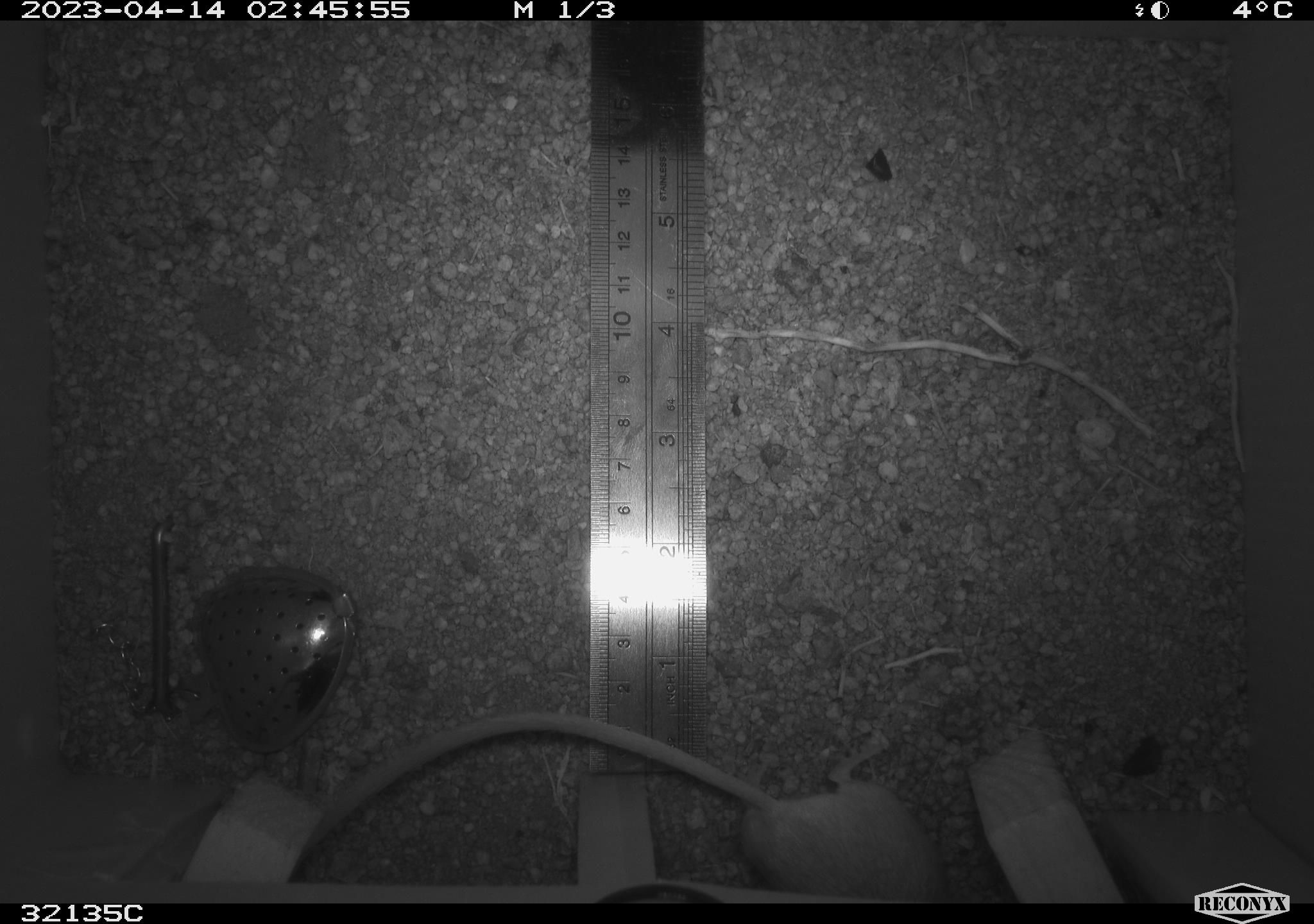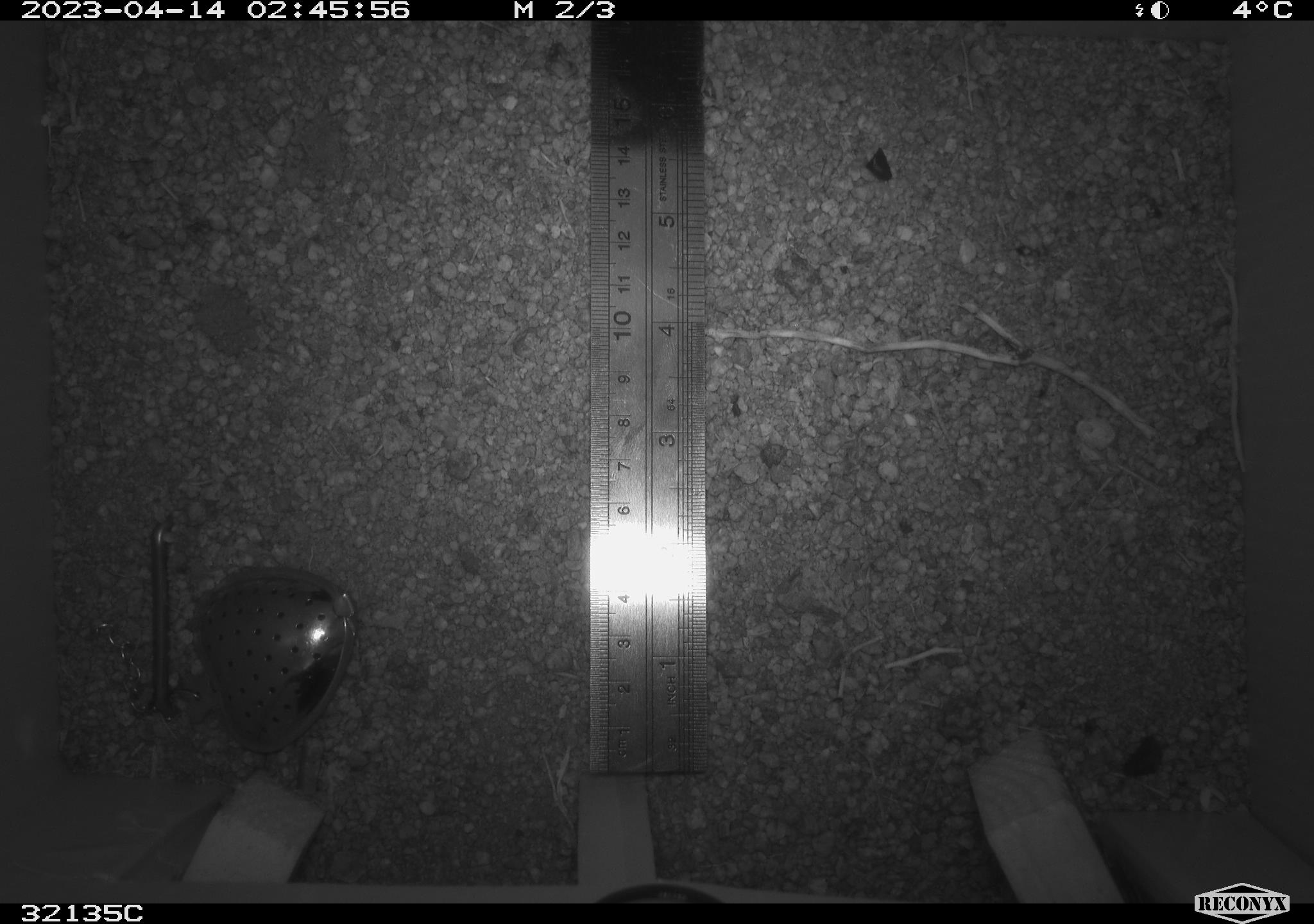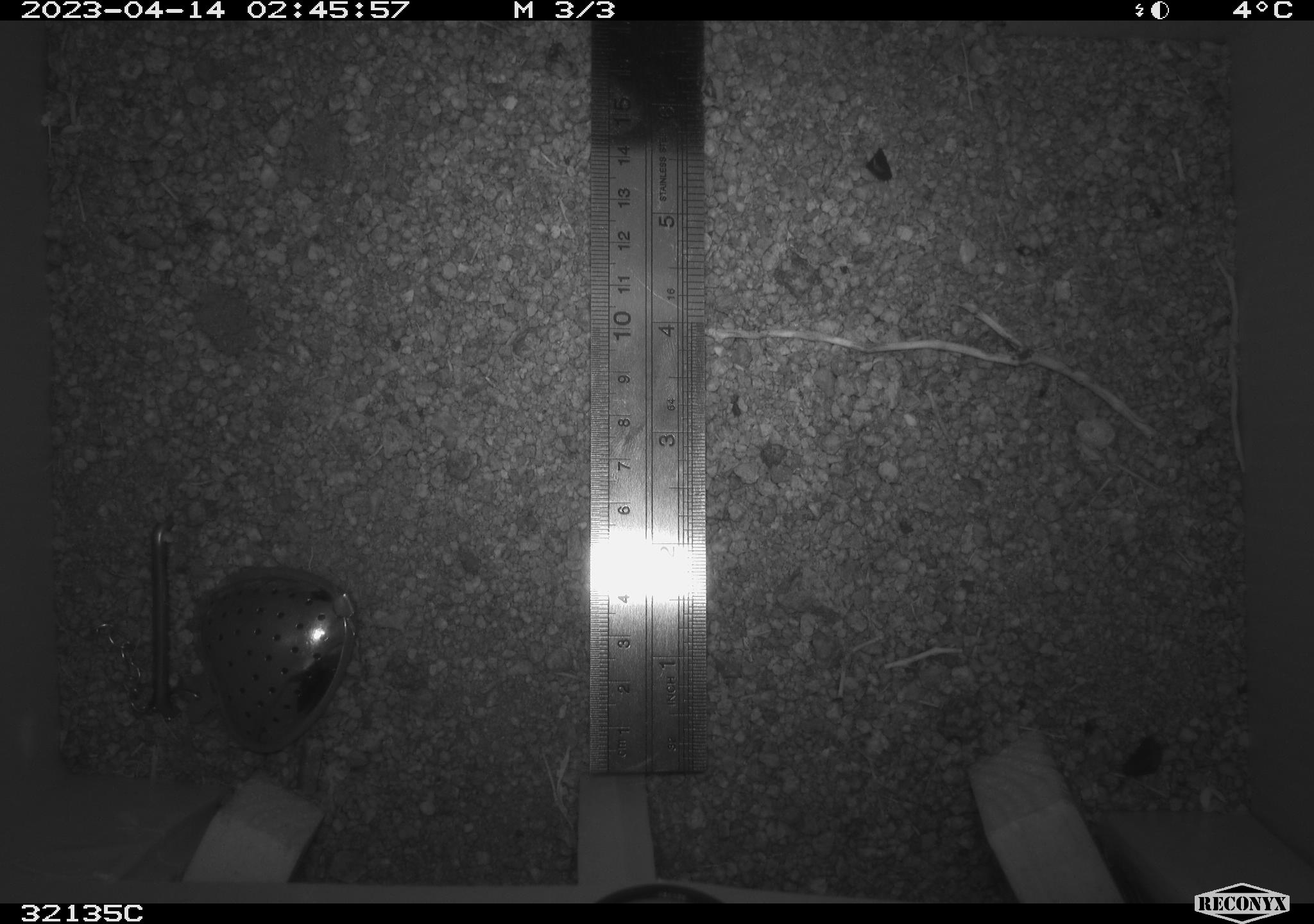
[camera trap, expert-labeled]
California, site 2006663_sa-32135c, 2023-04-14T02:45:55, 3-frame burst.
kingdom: Animalia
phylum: Chordata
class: Mammalia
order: Rodentia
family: Heteromyidae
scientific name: Heteromyidae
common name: kangaroo rats and pocket mice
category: heteromyidae family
Heteromyidae family (kangaroo rats and pocket mice) (Heteromyidae).